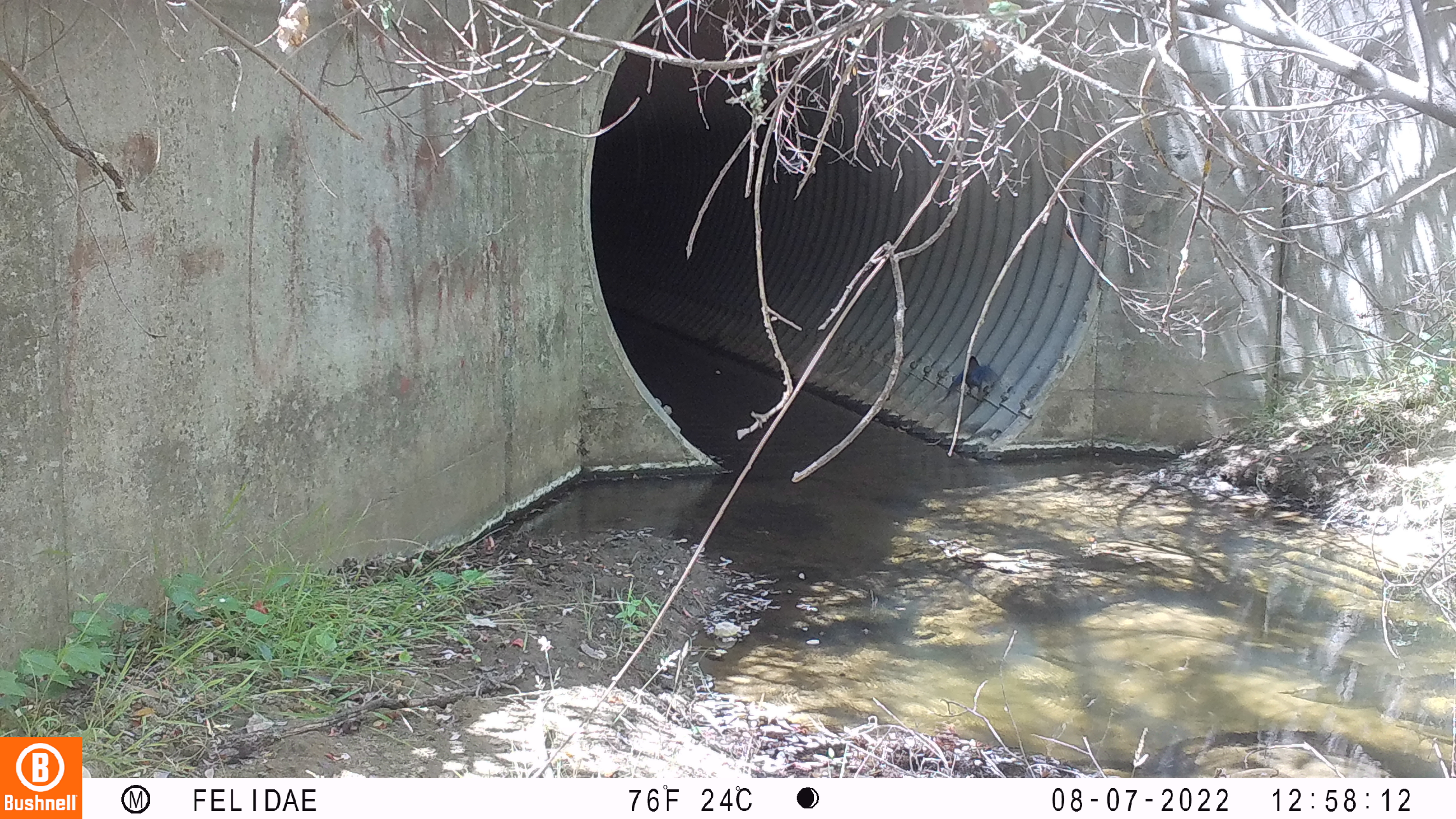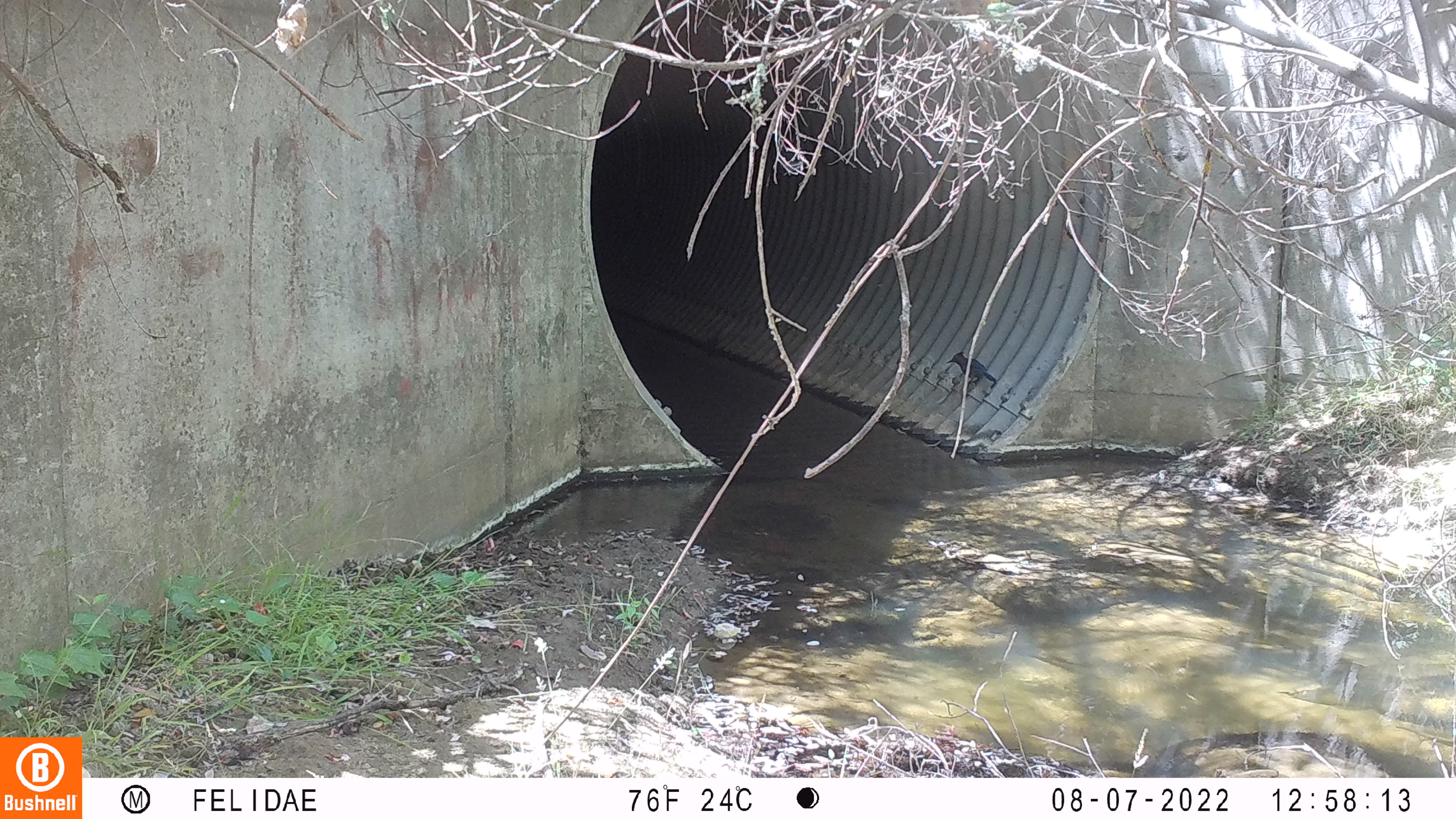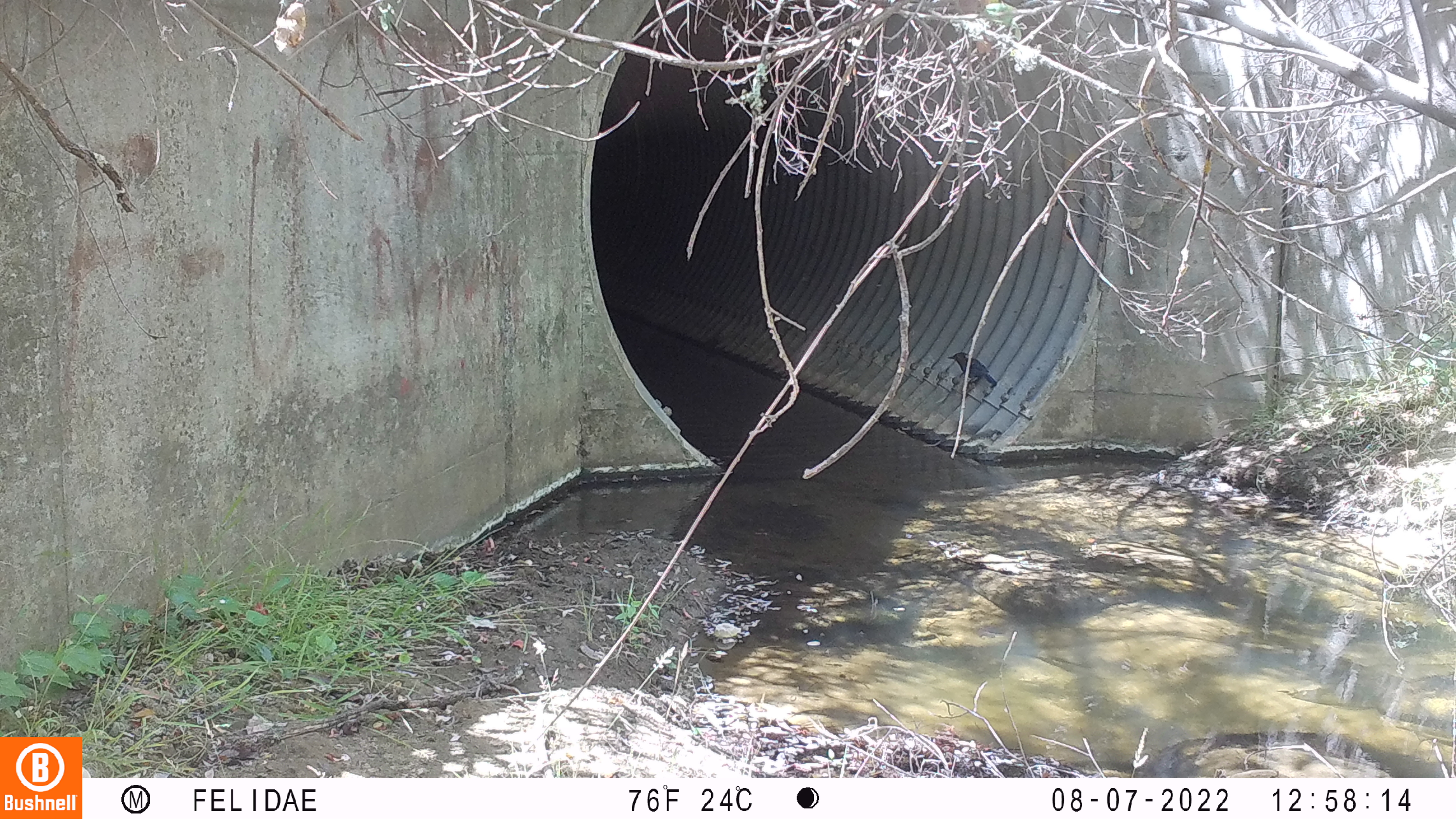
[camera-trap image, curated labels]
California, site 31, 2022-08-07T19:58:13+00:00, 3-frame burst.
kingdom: Animalia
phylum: Chordata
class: Aves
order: Passeriformes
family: Corvidae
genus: Cyanocitta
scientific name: Cyanocitta stelleri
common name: steller's jay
Steller's jay (Cyanocitta stelleri).